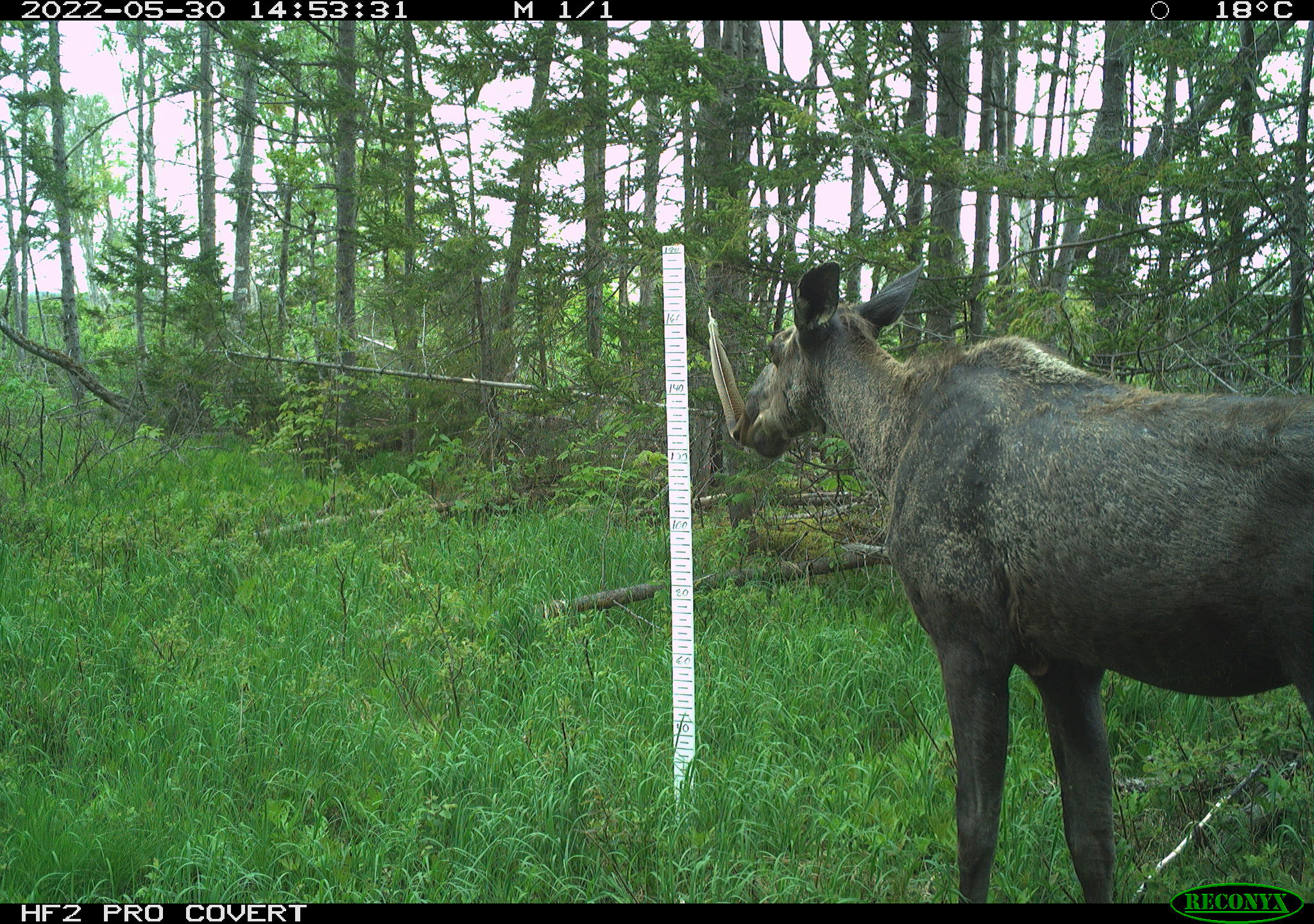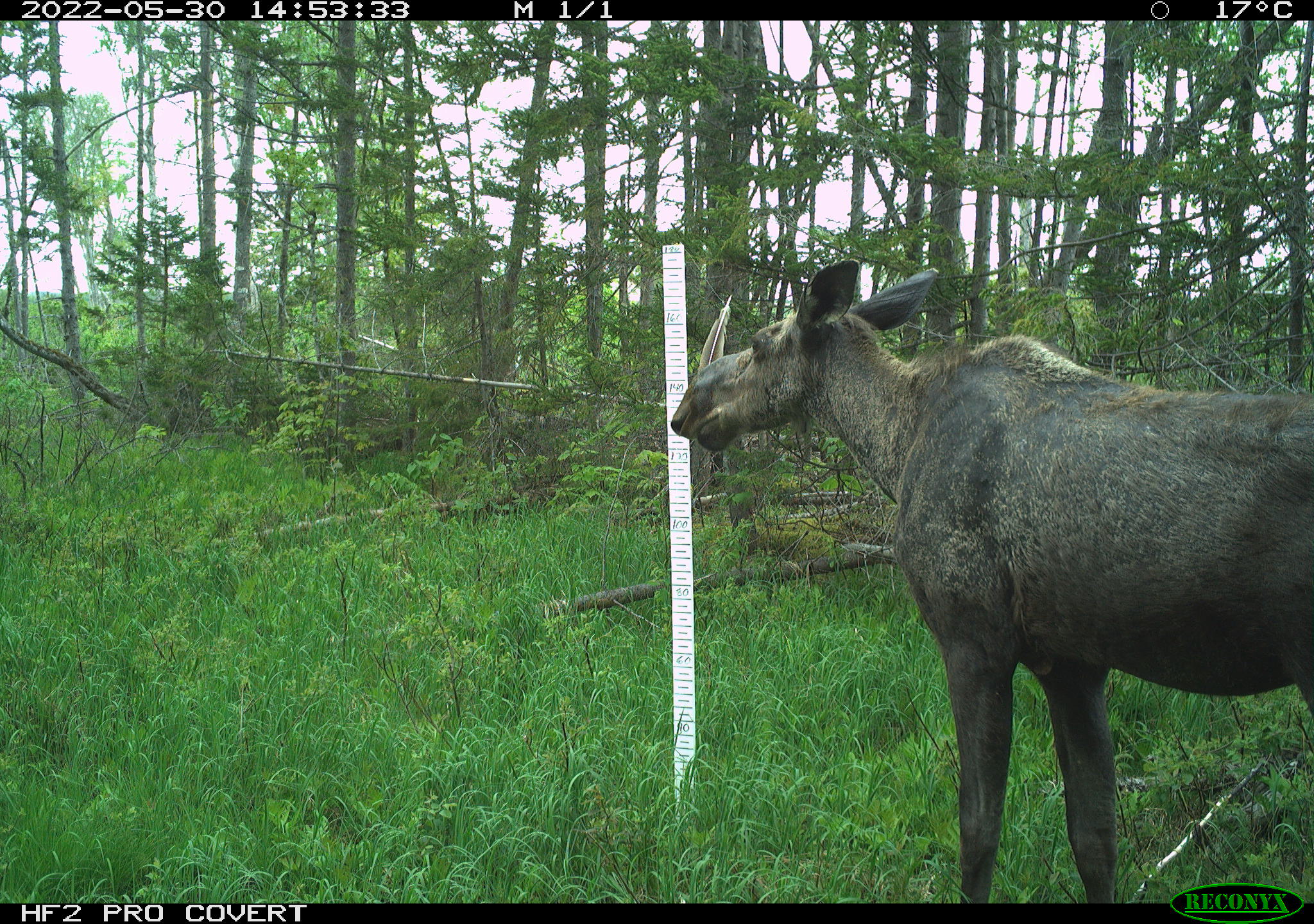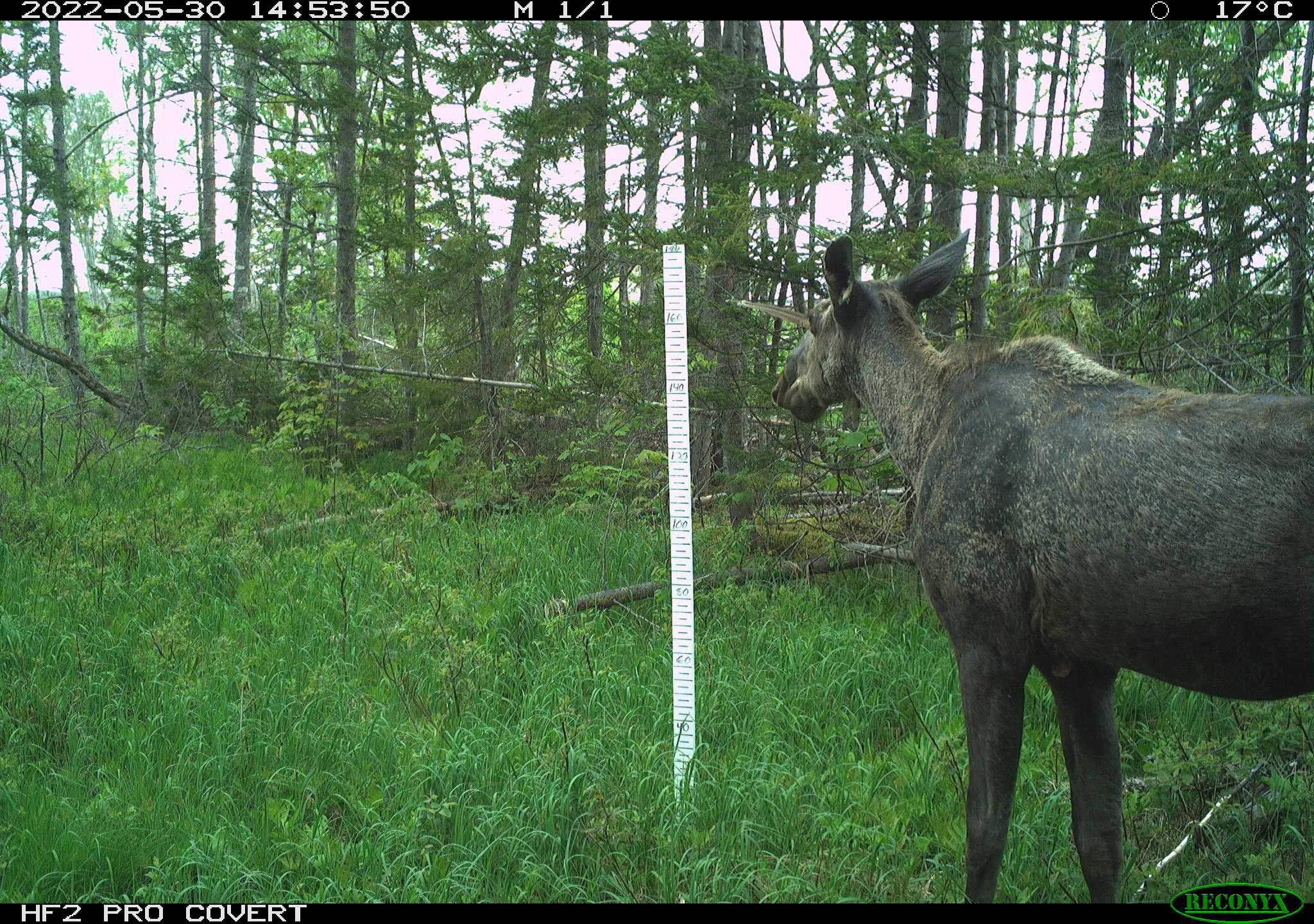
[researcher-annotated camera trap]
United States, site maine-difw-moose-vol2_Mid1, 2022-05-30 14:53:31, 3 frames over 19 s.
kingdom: Animalia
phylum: Chordata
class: Mammalia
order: Artiodactyla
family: Cervidae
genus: Alces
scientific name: Alces alces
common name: moose